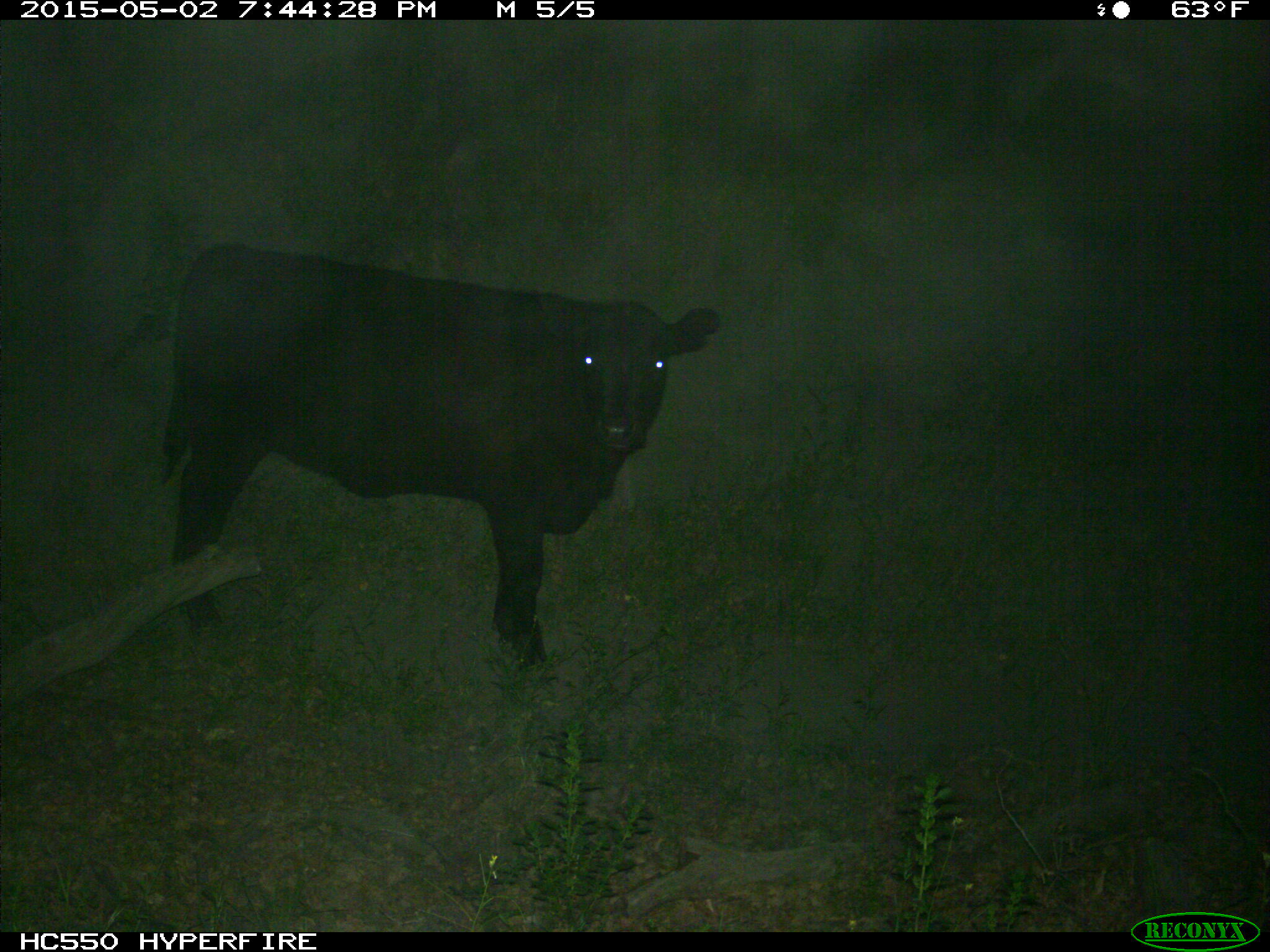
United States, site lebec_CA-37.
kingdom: Animalia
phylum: Chordata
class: Mammalia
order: Artiodactyla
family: Bovidae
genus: Bos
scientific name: Bos taurus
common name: domestic cow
Bos taurus (domestic cow).